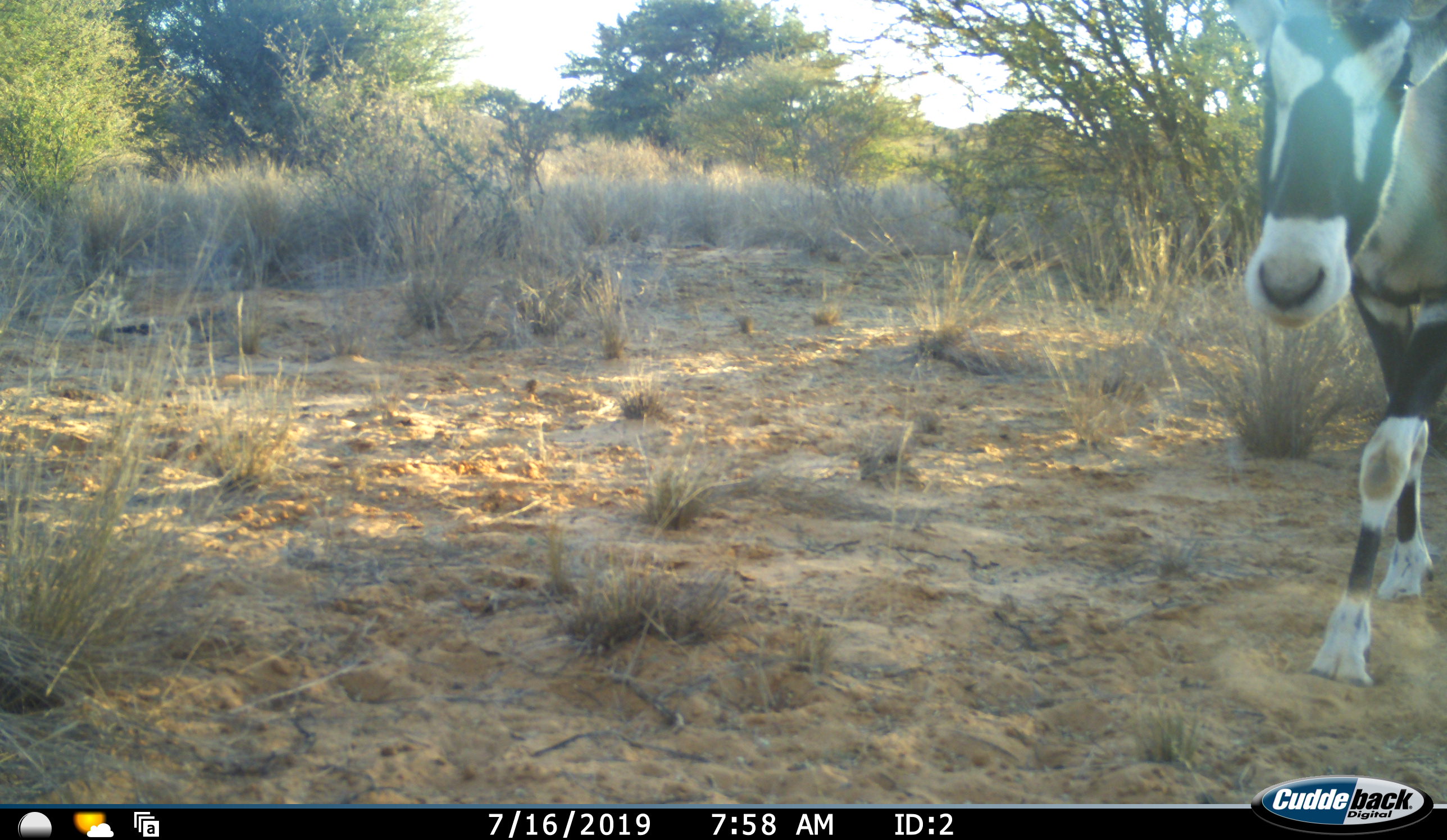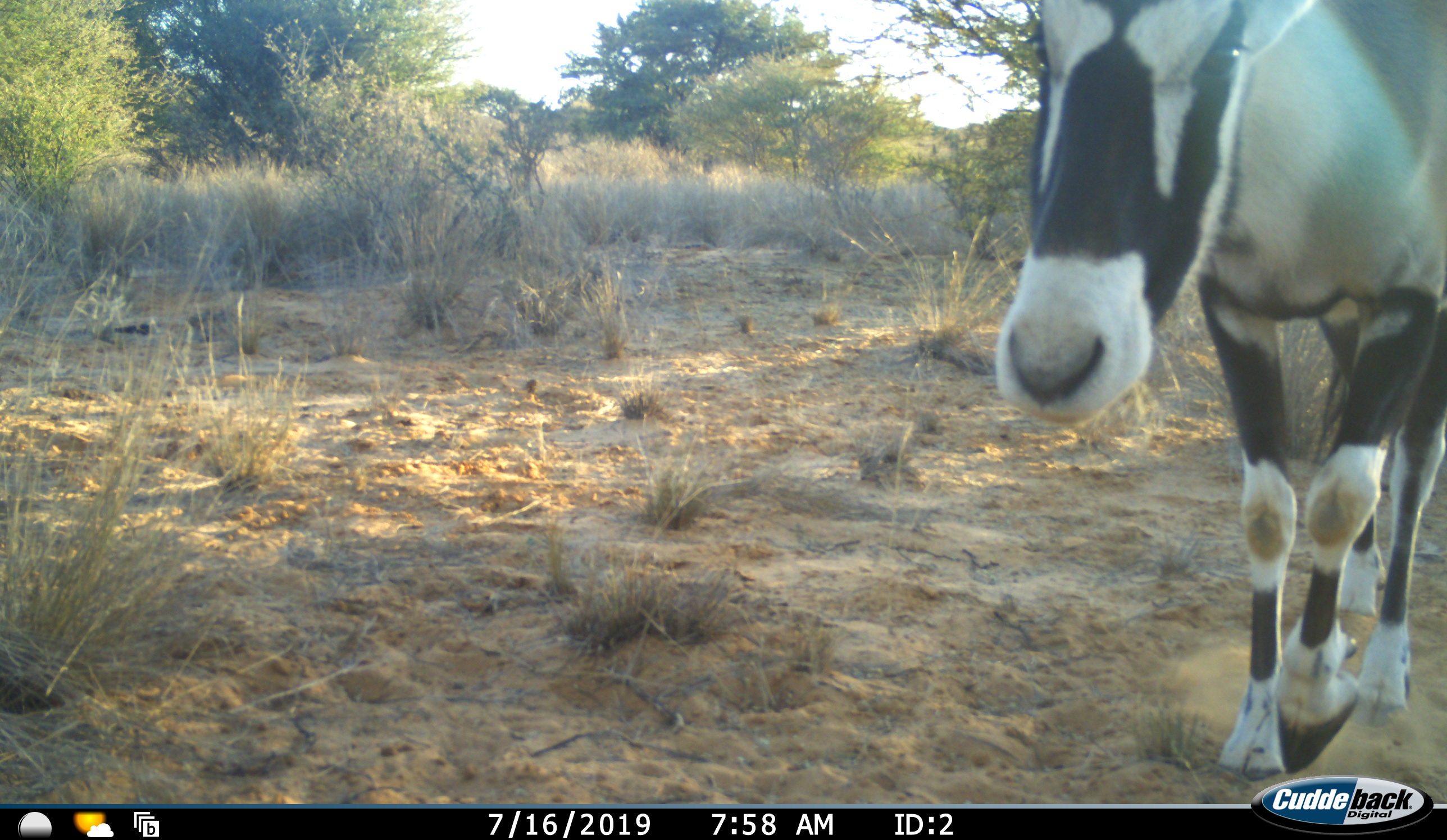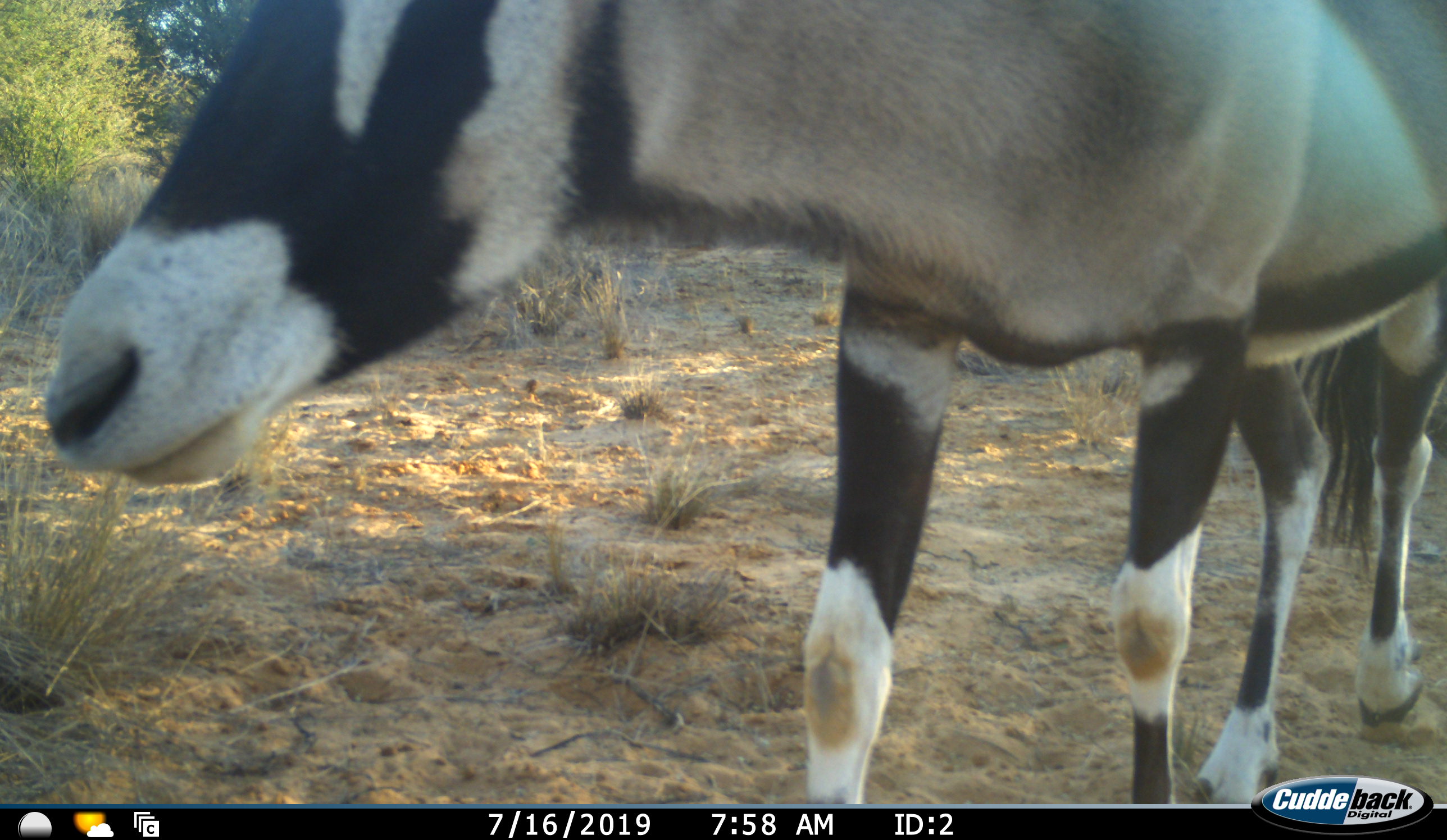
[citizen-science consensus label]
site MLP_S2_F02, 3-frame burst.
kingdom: Animalia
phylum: Chordata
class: Mammalia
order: Artiodactyla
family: Bovidae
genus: Oryx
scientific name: Oryx gazella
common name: gemsbok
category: oryx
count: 1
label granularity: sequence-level